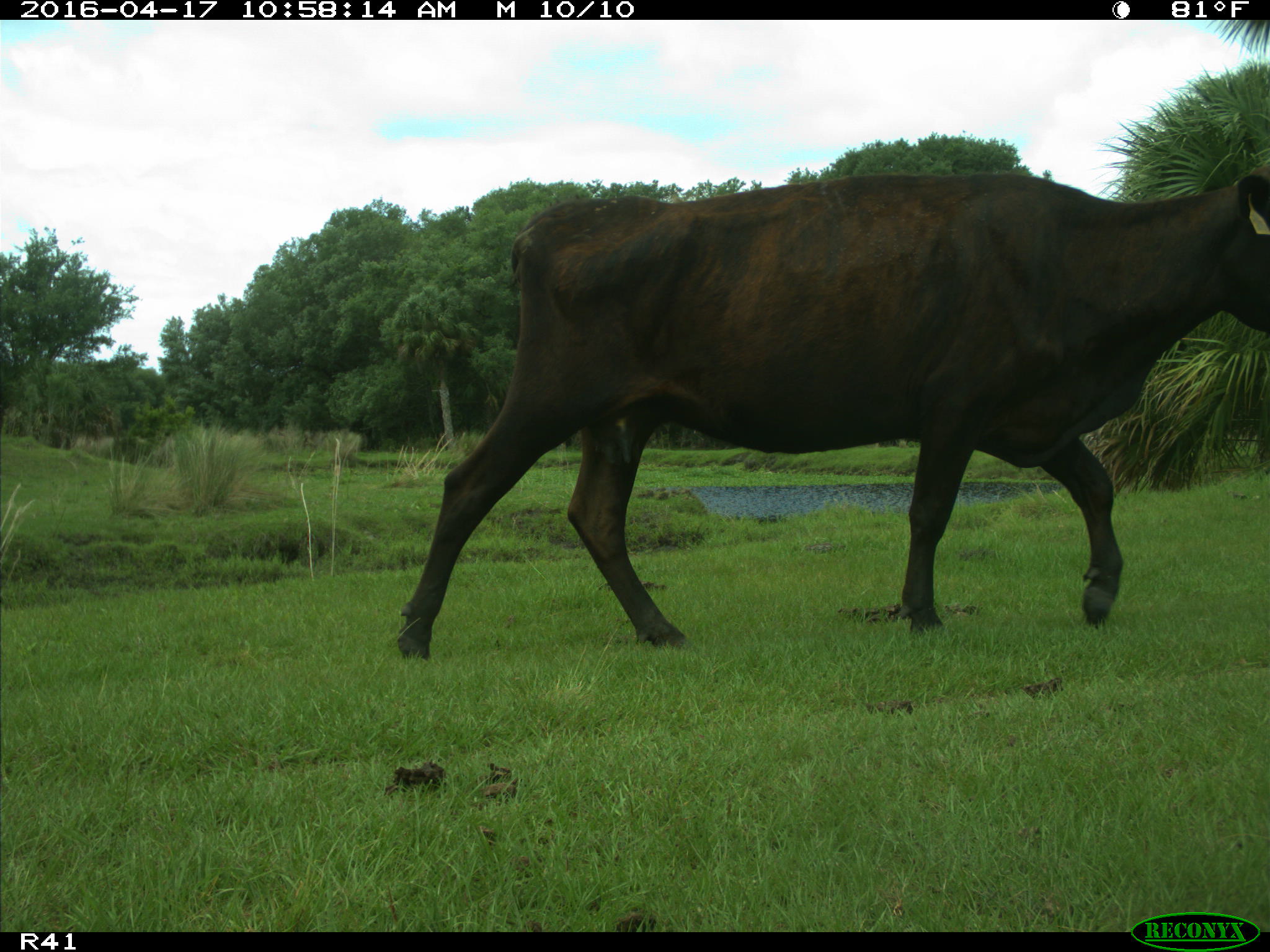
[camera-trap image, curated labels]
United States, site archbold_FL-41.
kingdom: Animalia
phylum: Chordata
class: Mammalia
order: Artiodactyla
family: Bovidae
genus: Bos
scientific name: Bos taurus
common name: domestic cow